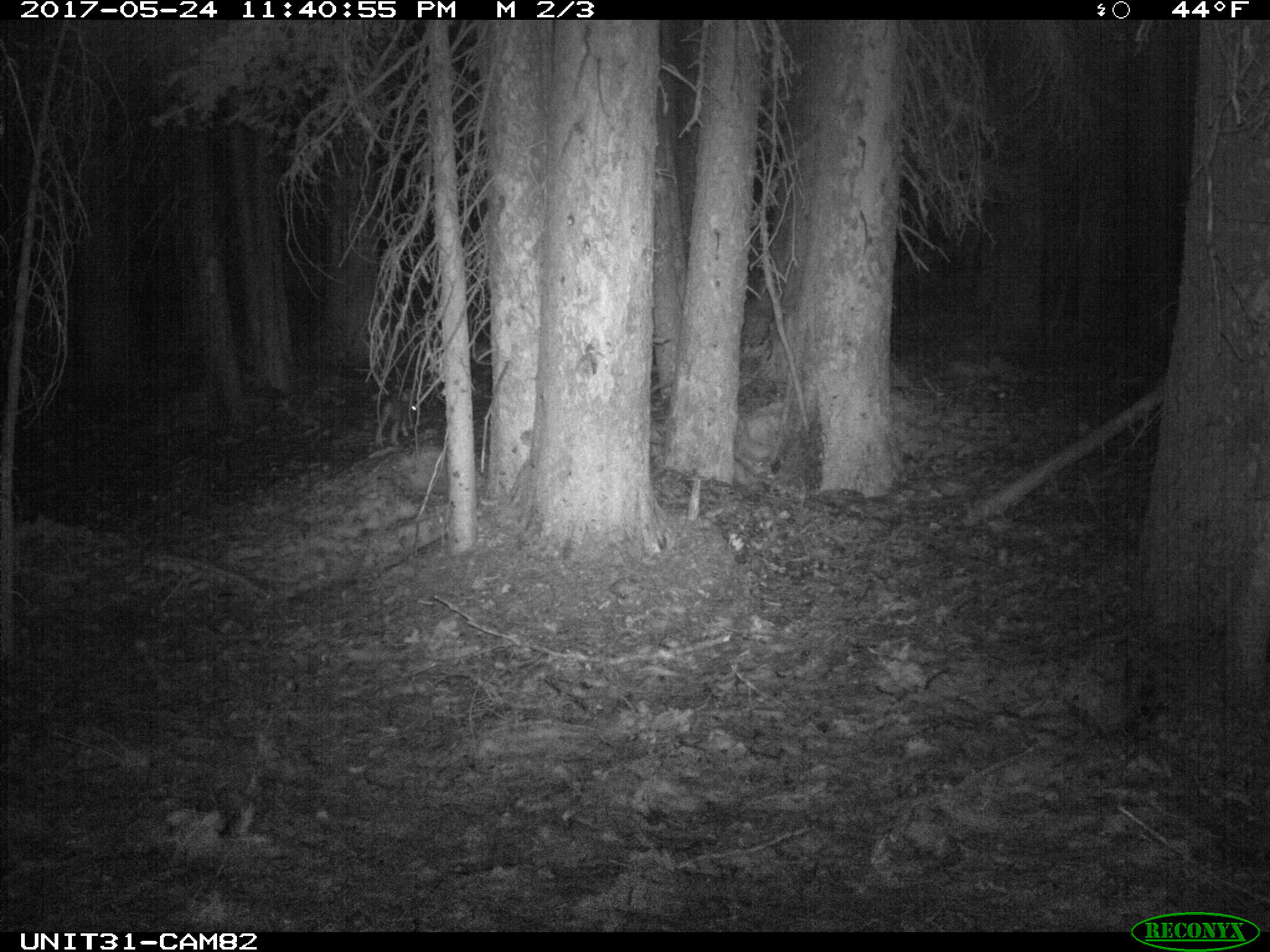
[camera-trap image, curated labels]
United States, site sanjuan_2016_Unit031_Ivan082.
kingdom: Animalia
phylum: Chordata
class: Mammalia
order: Lagomorpha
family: Leporidae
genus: Lepus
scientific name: Lepus americanus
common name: snowshoe hare